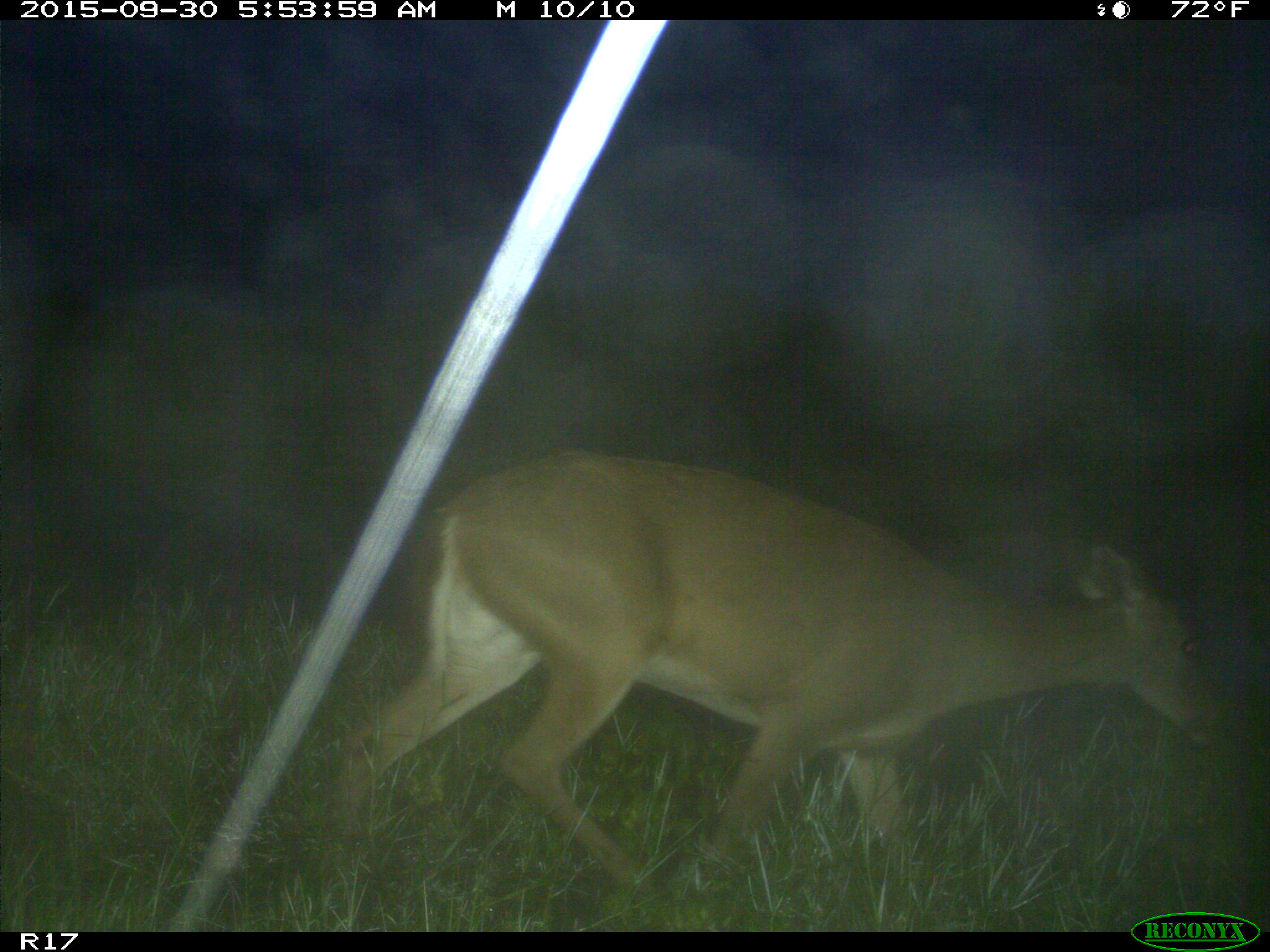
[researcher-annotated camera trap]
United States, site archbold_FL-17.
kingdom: Animalia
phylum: Chordata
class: Mammalia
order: Artiodactyla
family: Cervidae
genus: Odocoileus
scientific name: Odocoileus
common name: deer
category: unidentified deer